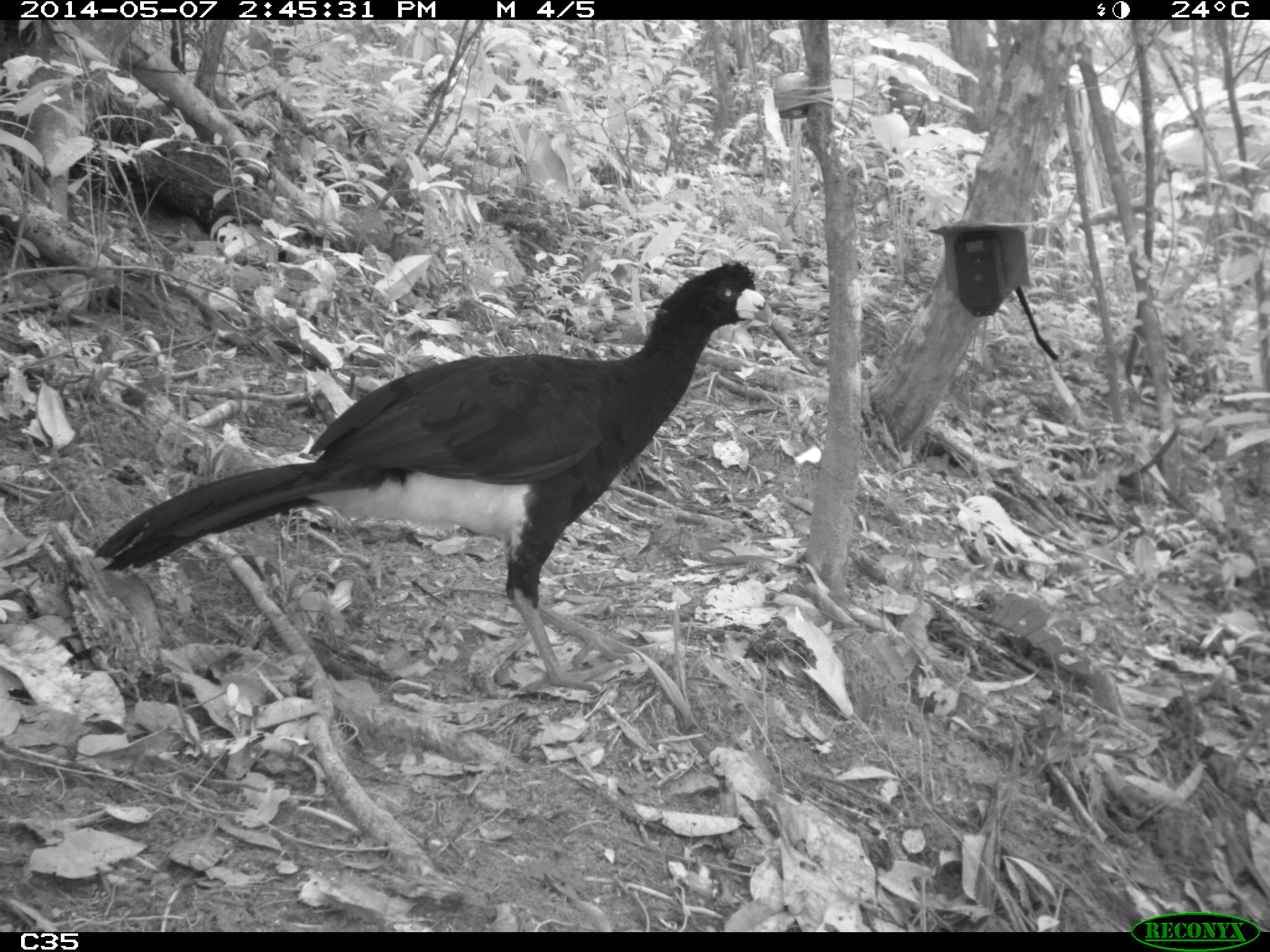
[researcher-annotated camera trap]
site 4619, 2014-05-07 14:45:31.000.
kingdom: Animalia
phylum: Chordata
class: Aves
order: Galliformes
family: Cracidae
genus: Crax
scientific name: Crax alector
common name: black curassow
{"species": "Crax alector (black curassow)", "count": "1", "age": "adult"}